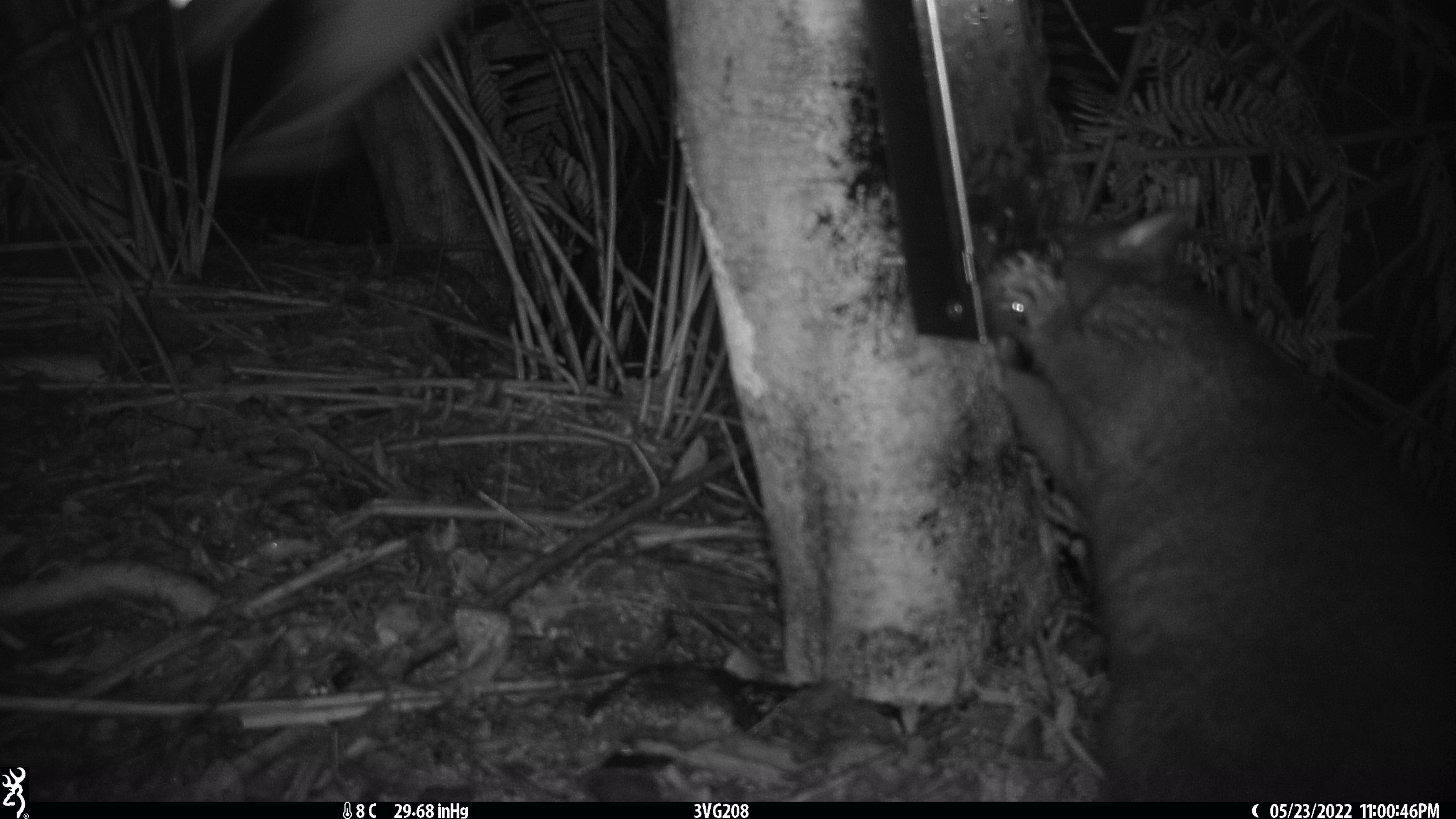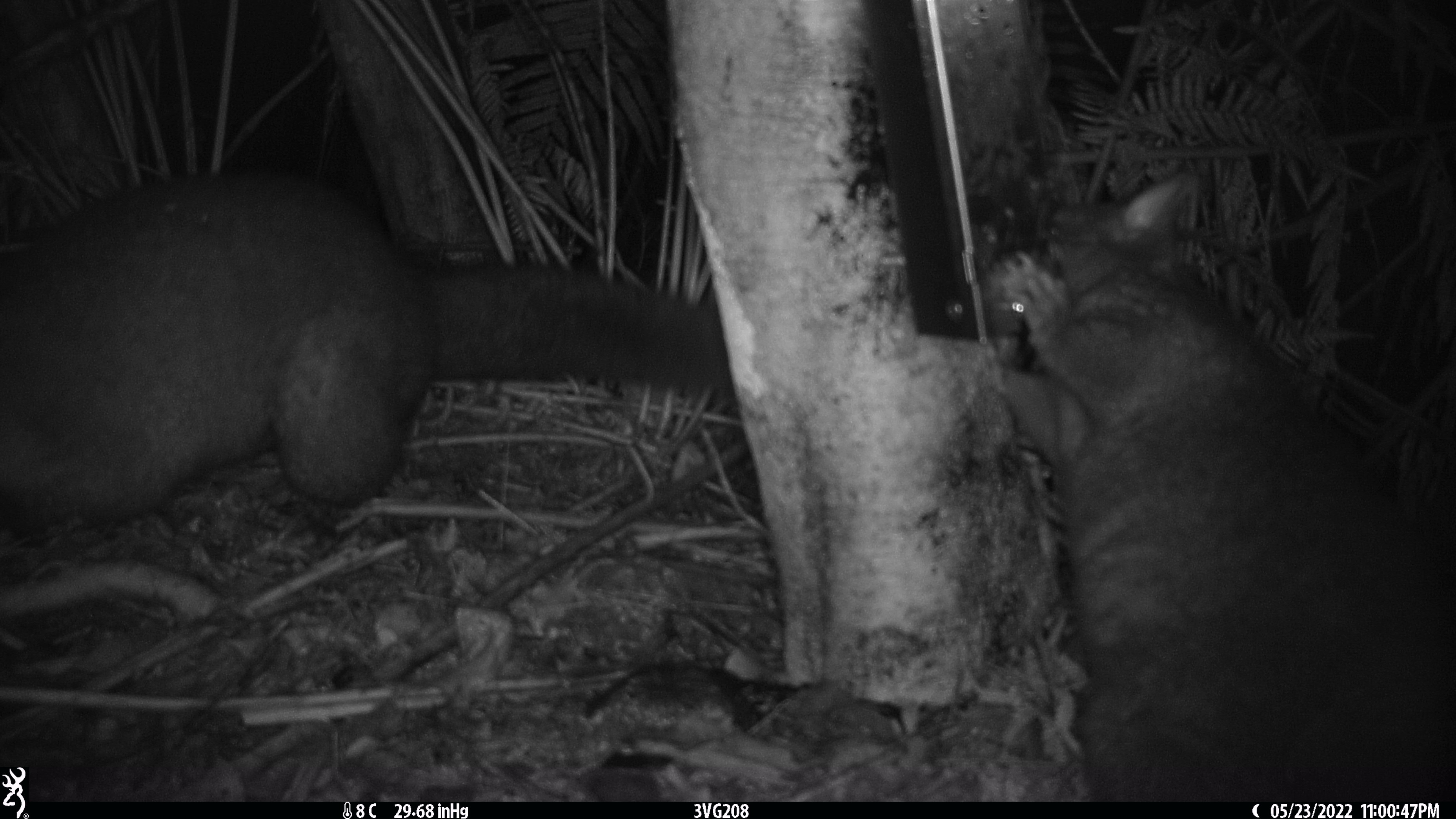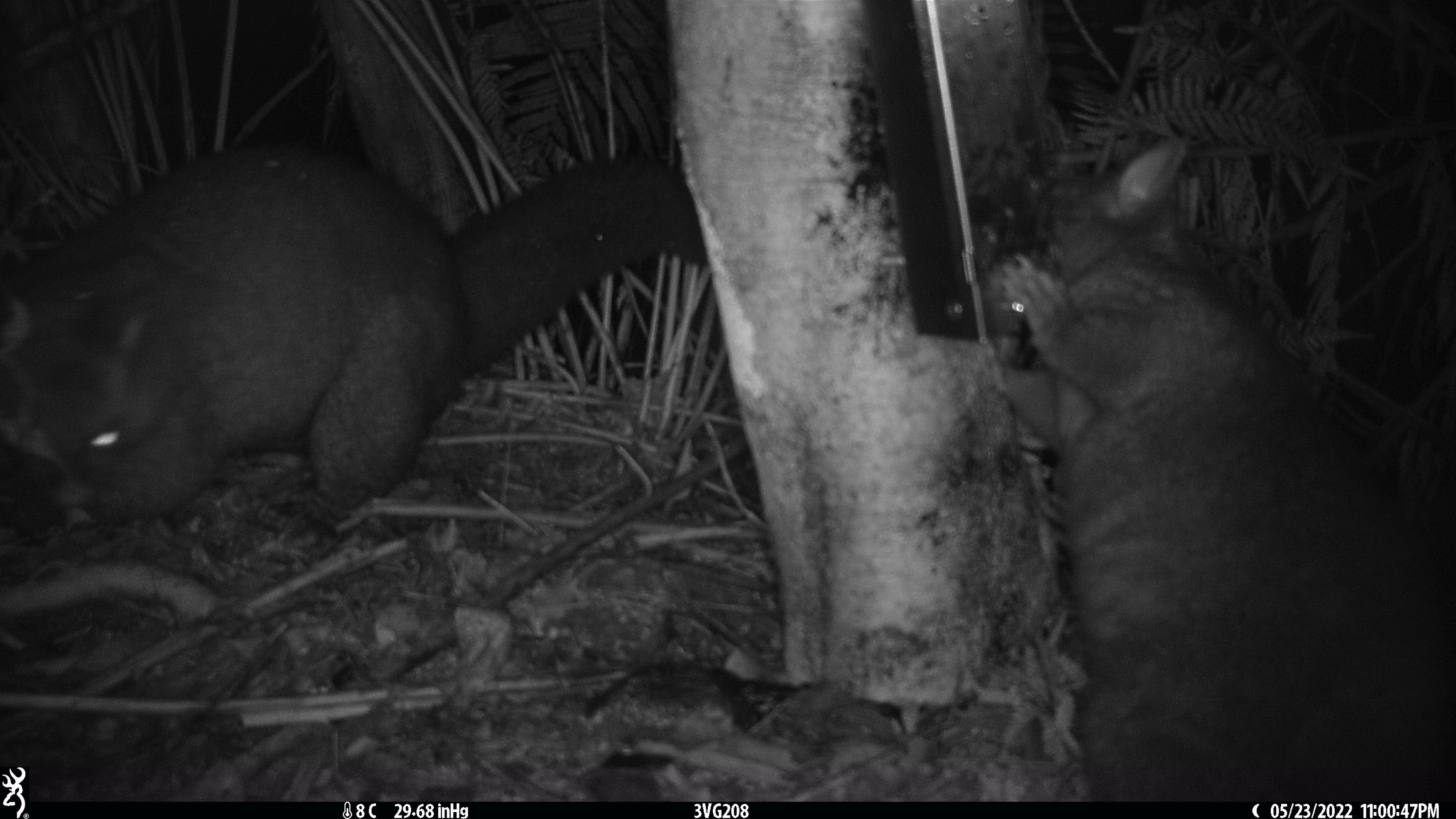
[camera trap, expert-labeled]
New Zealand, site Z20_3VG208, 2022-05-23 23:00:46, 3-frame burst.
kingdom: Animalia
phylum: Chordata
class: Mammalia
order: Diprotodontia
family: Phalangeridae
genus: Trichosurus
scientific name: Trichosurus vulpecula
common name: common brushtail possum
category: possum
Possum (common brushtail possum) (Trichosurus vulpecula).